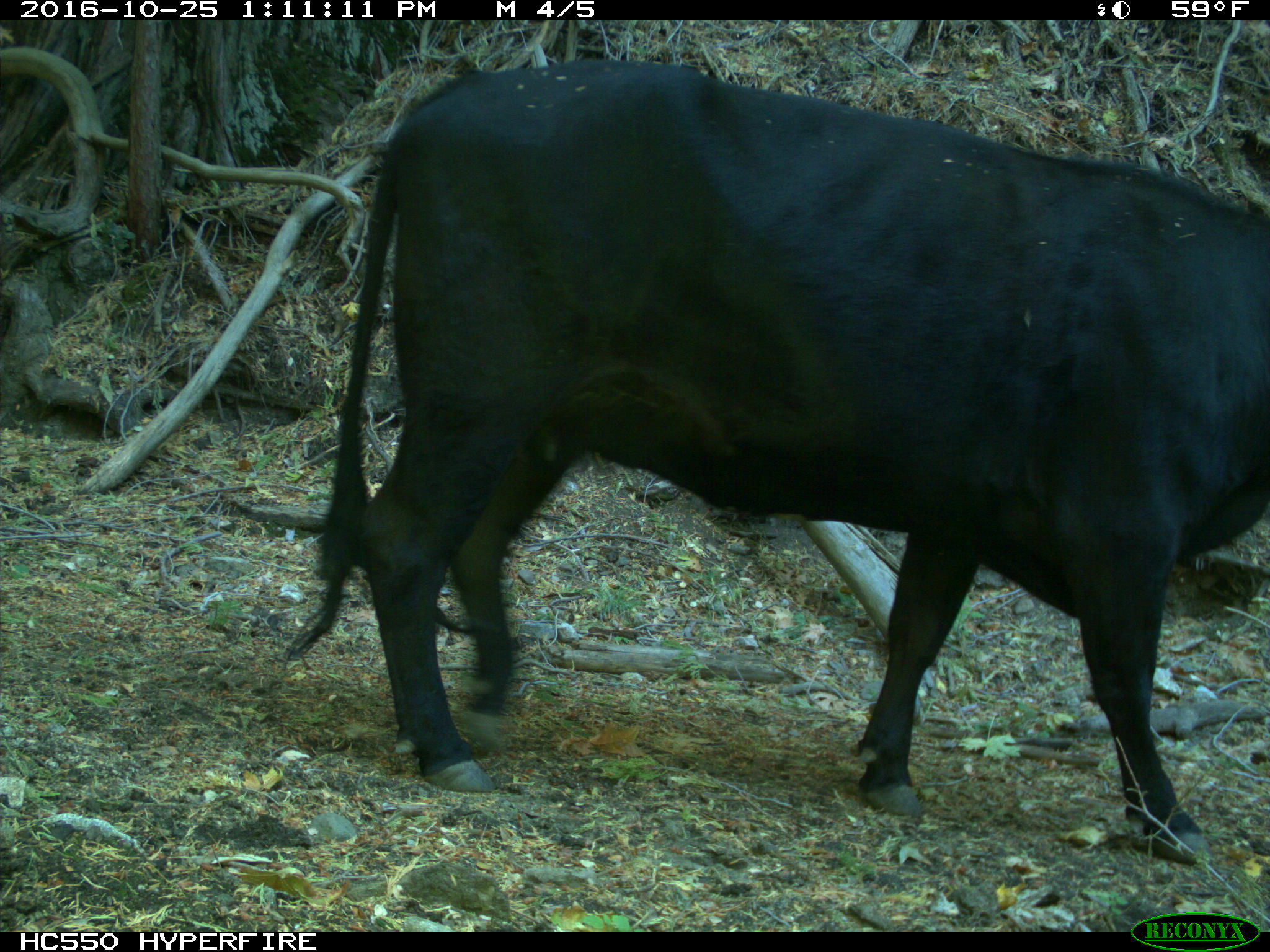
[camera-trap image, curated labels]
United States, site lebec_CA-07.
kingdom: Animalia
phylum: Chordata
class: Mammalia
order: Artiodactyla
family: Bovidae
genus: Bos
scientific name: Bos taurus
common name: domestic cow